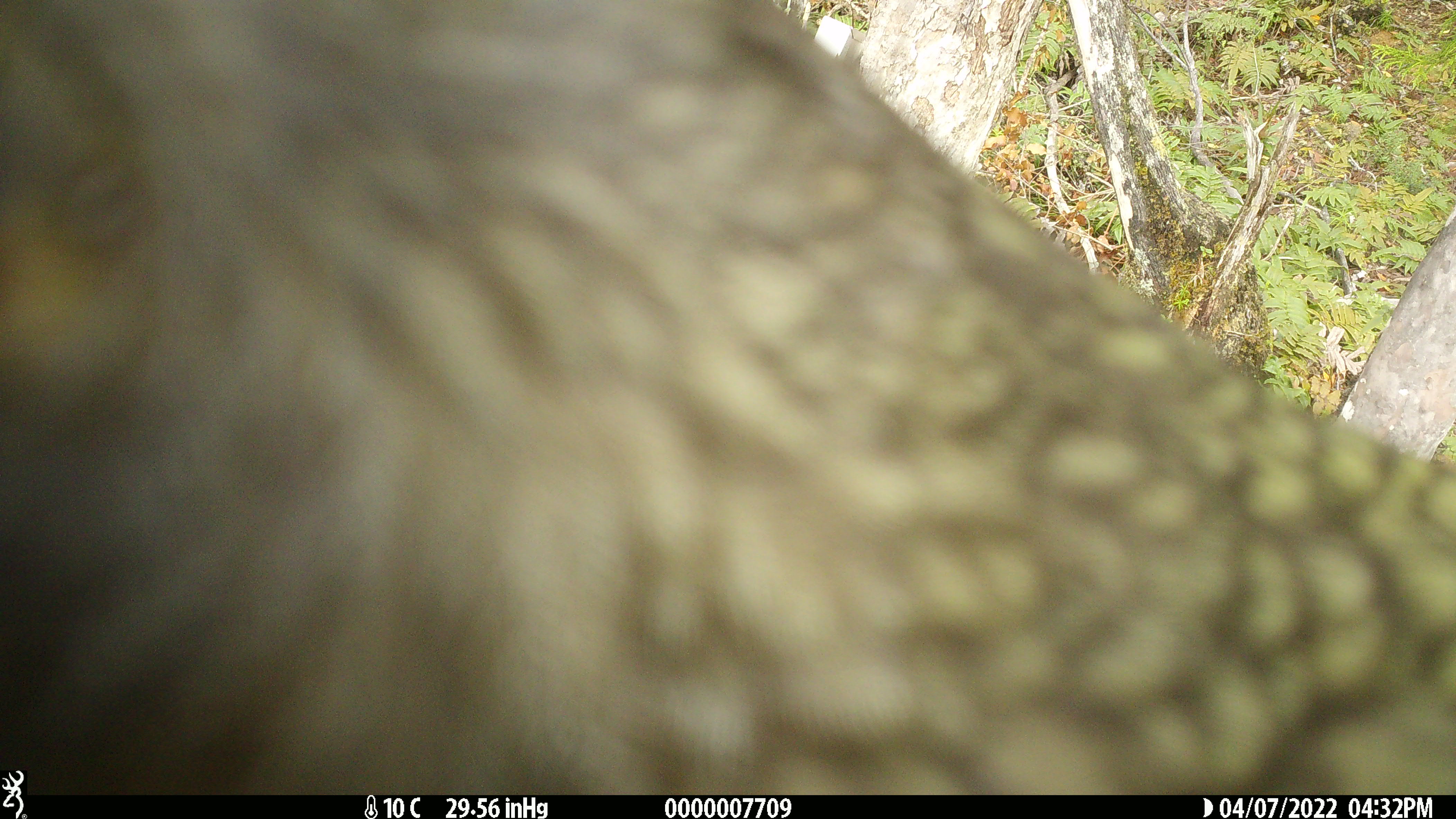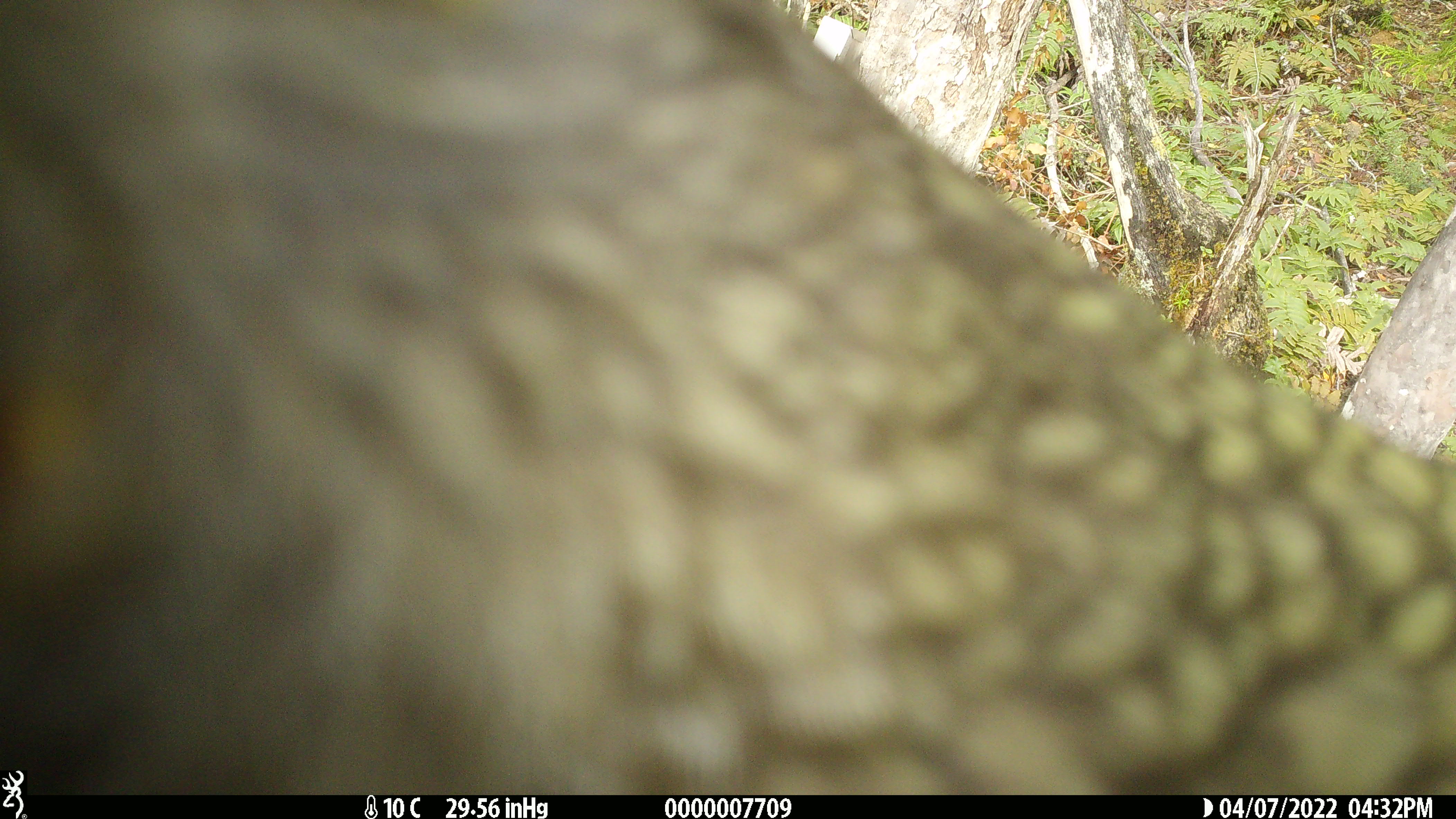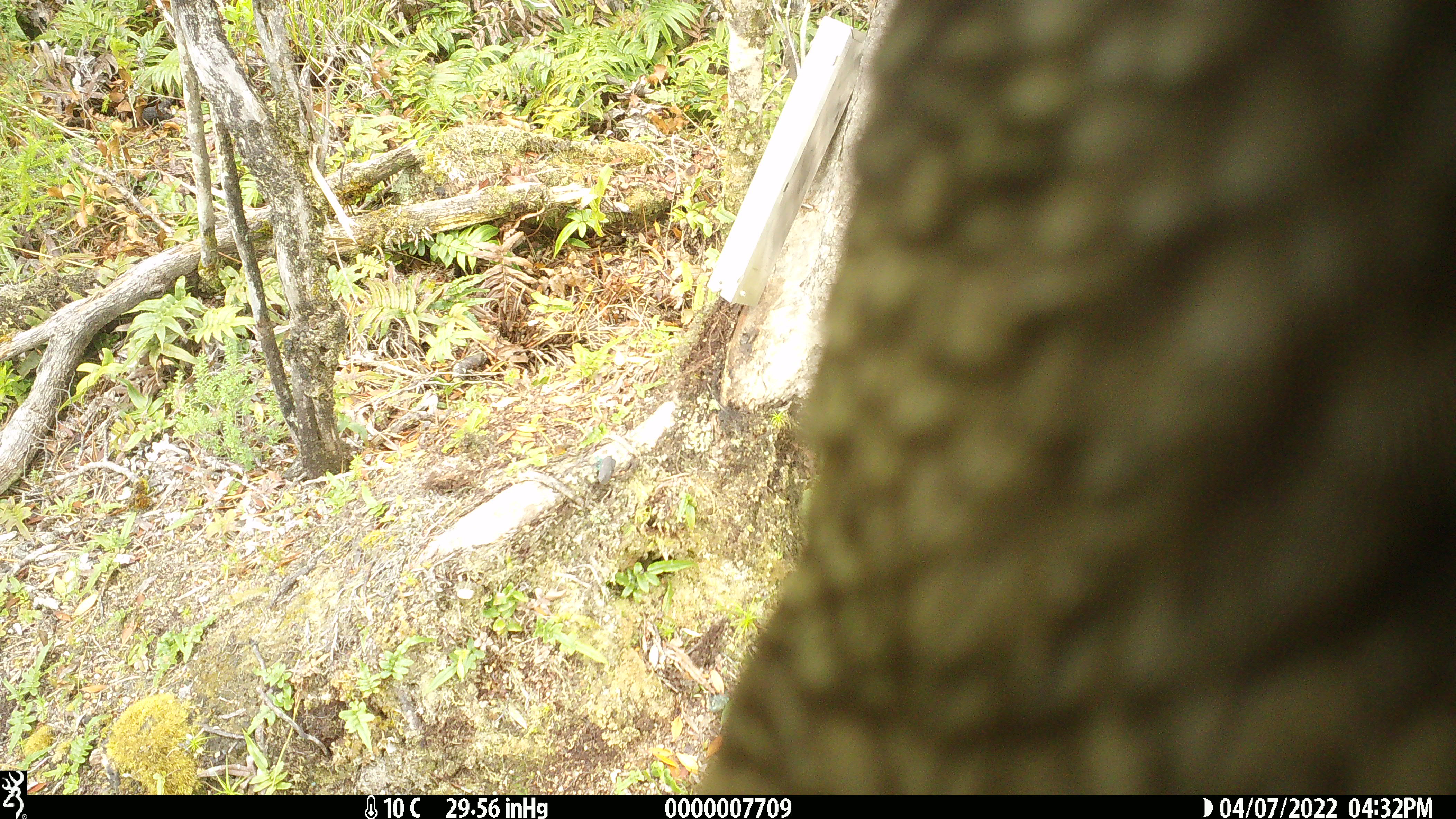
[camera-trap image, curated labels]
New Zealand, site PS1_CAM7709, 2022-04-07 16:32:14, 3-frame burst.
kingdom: Animalia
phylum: Chordata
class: Aves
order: Psittaciformes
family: Strigopidae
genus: Nestor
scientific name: Nestor notabilis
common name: kea